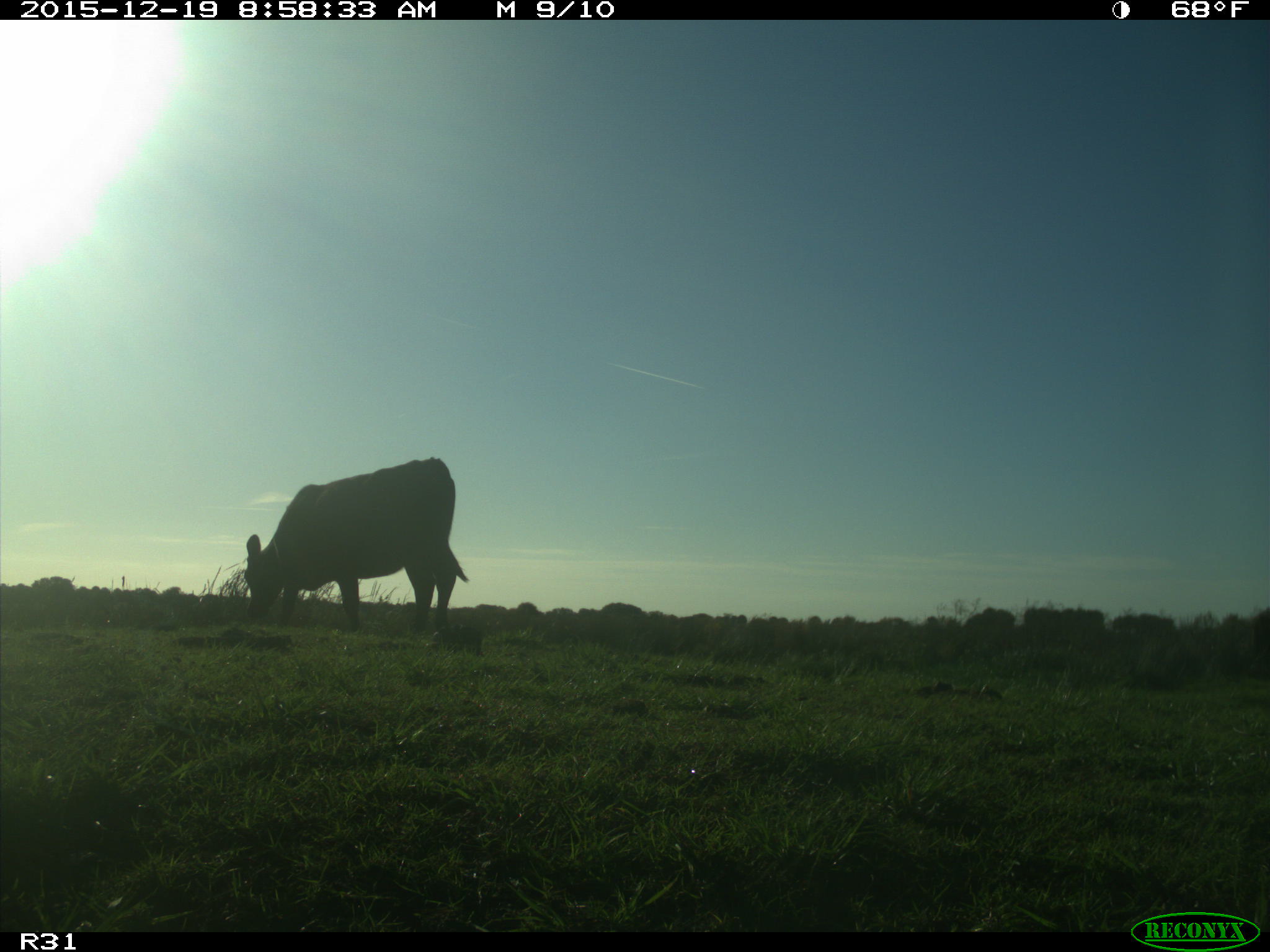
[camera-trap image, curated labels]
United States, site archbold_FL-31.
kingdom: Animalia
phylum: Chordata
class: Mammalia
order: Artiodactyla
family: Bovidae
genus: Bos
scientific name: Bos taurus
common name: domestic cow